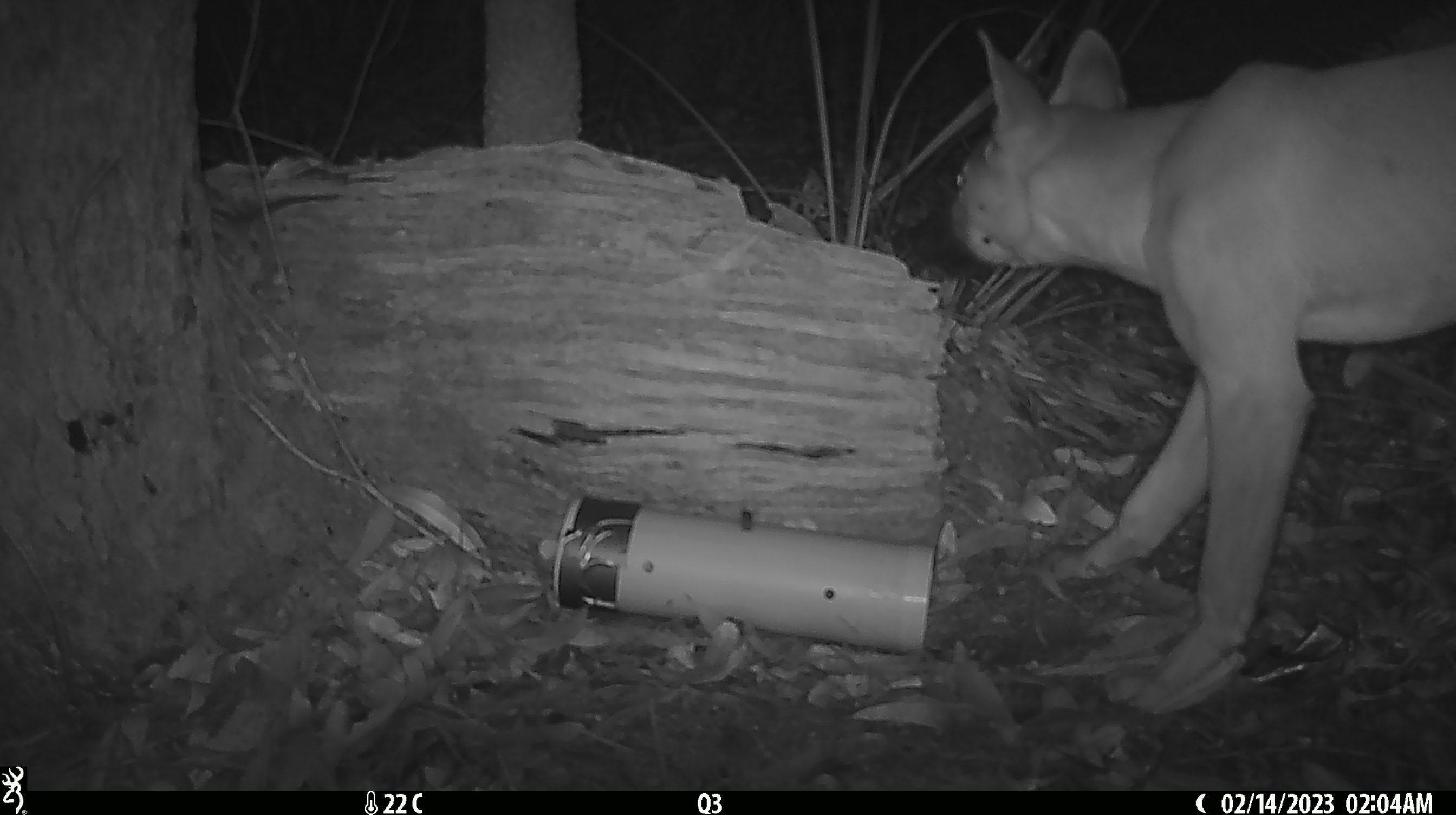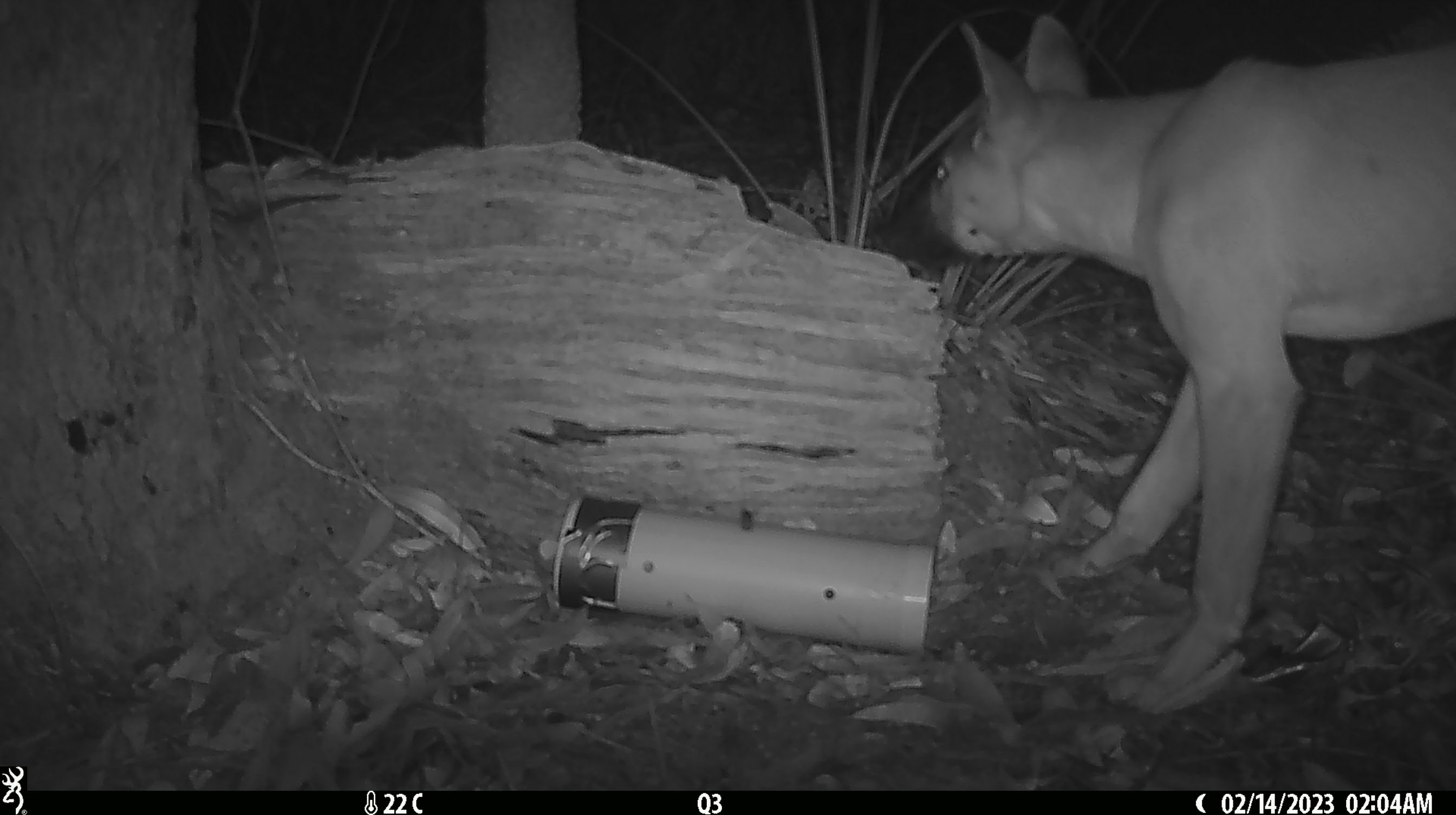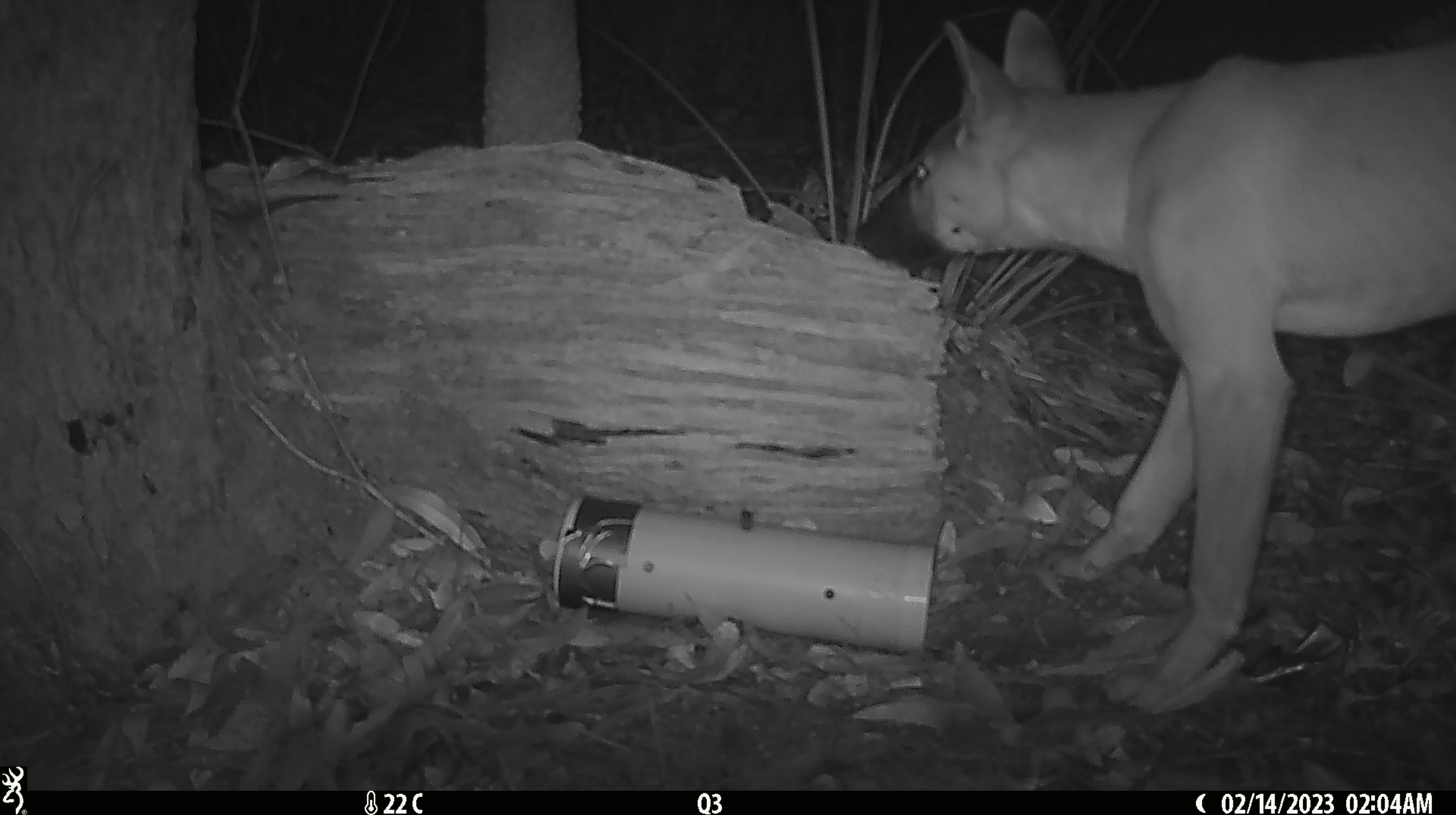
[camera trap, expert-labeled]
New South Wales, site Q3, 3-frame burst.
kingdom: Animalia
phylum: Chordata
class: Mammalia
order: Carnivora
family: Canidae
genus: Canis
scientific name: Canis familiaris dingo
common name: dingo